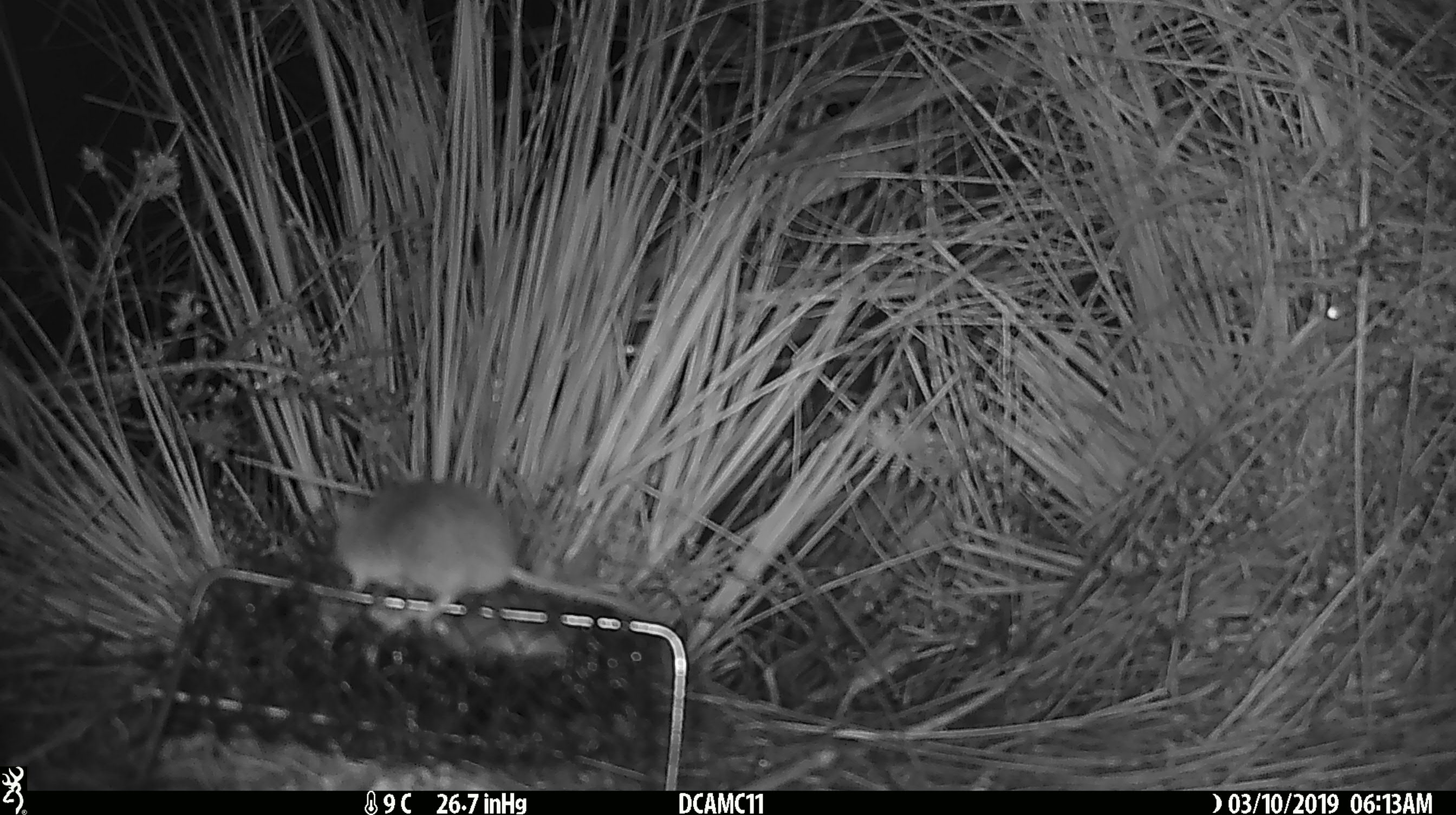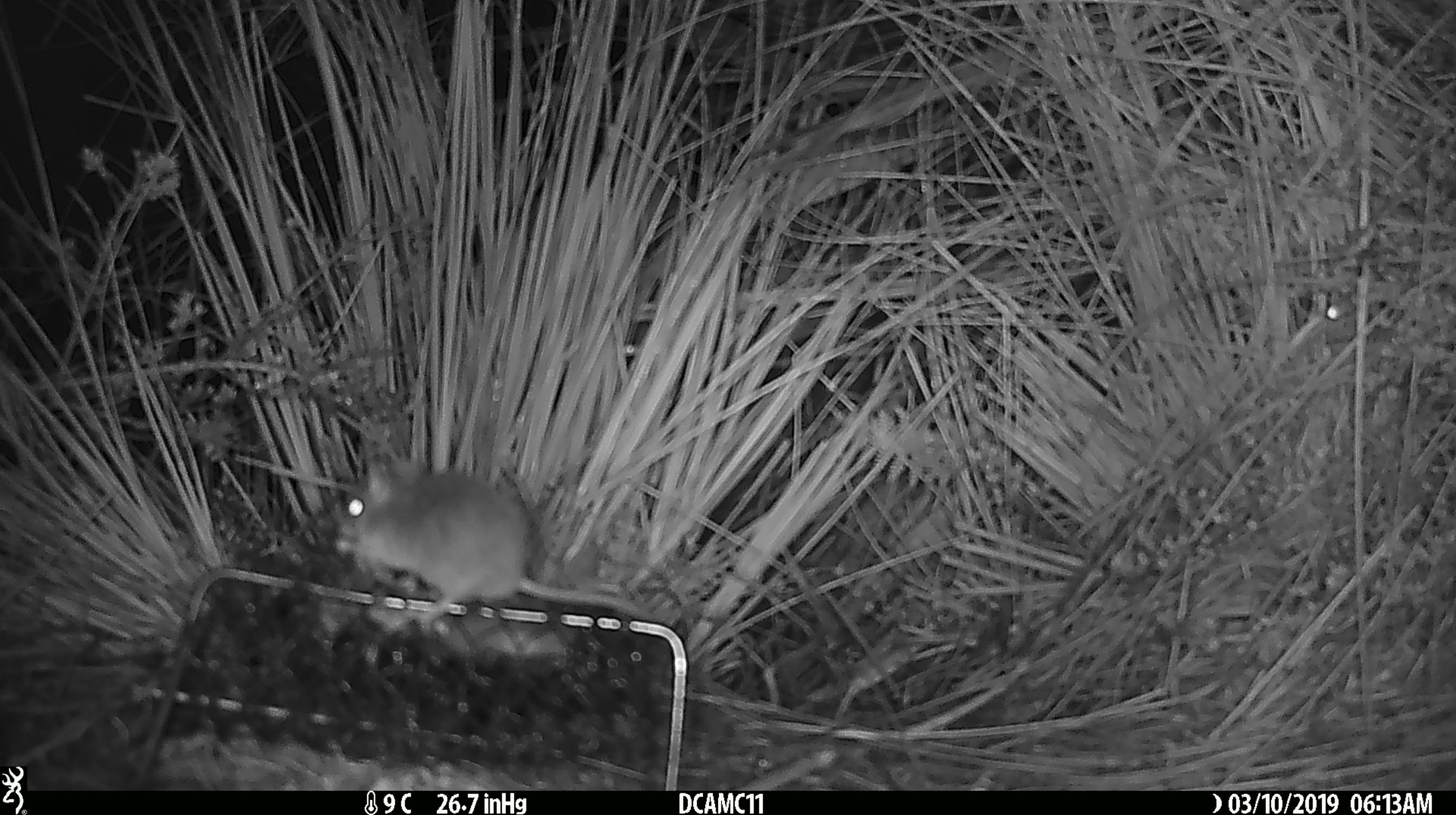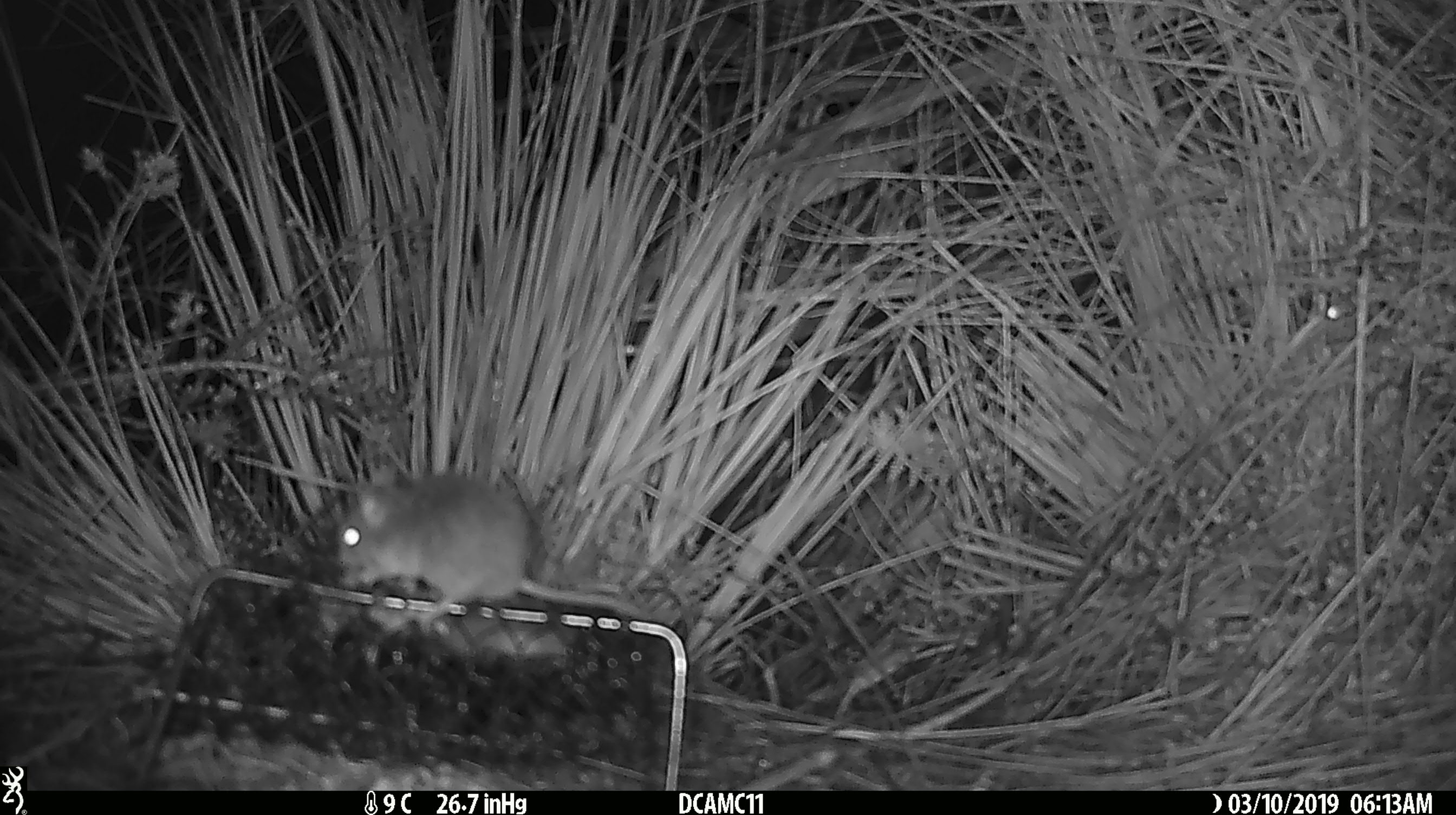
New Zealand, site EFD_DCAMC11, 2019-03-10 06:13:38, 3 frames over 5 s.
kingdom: Animalia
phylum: Chordata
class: Mammalia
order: Rodentia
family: Muridae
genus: Mus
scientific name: Mus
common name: mouse